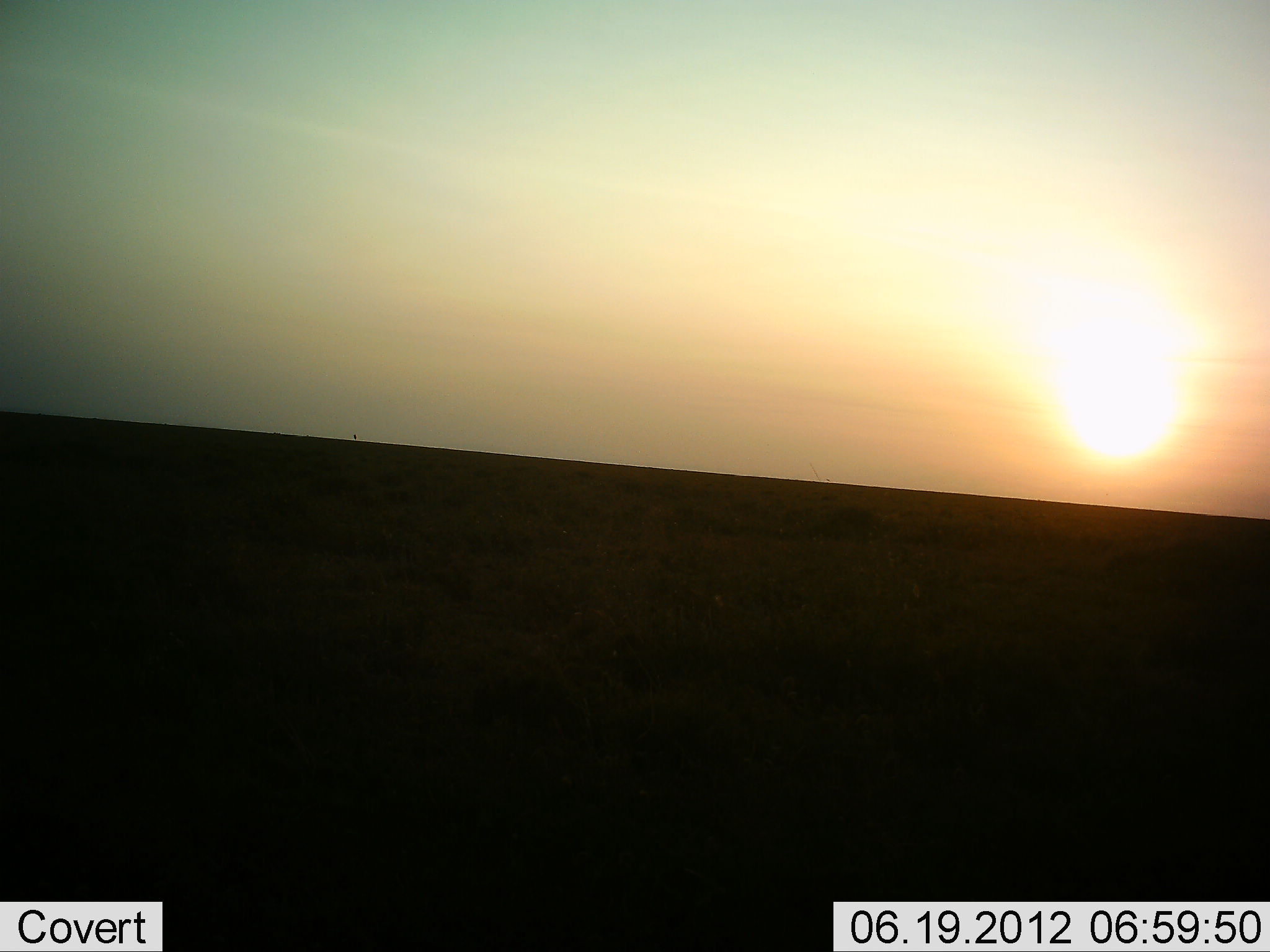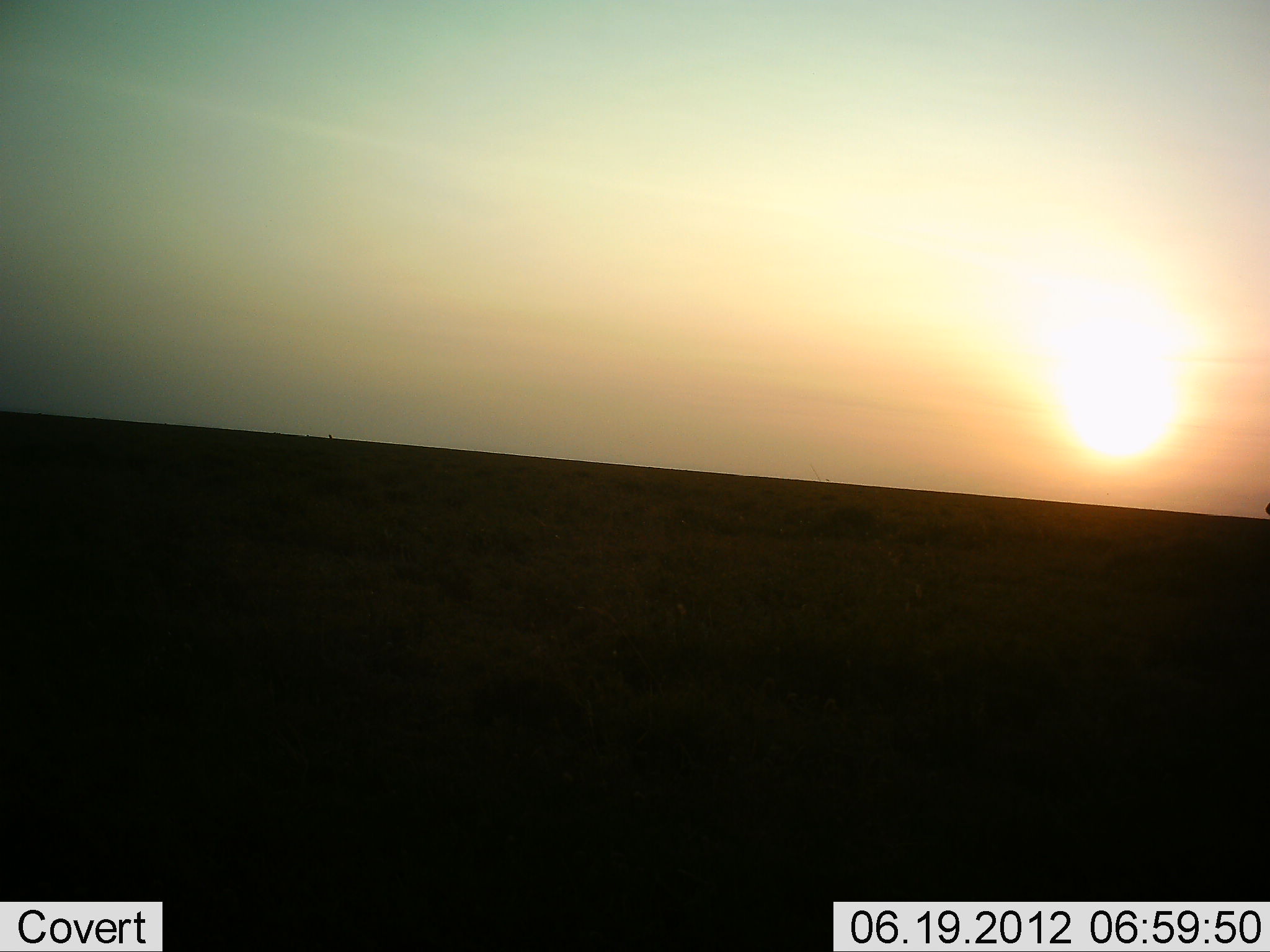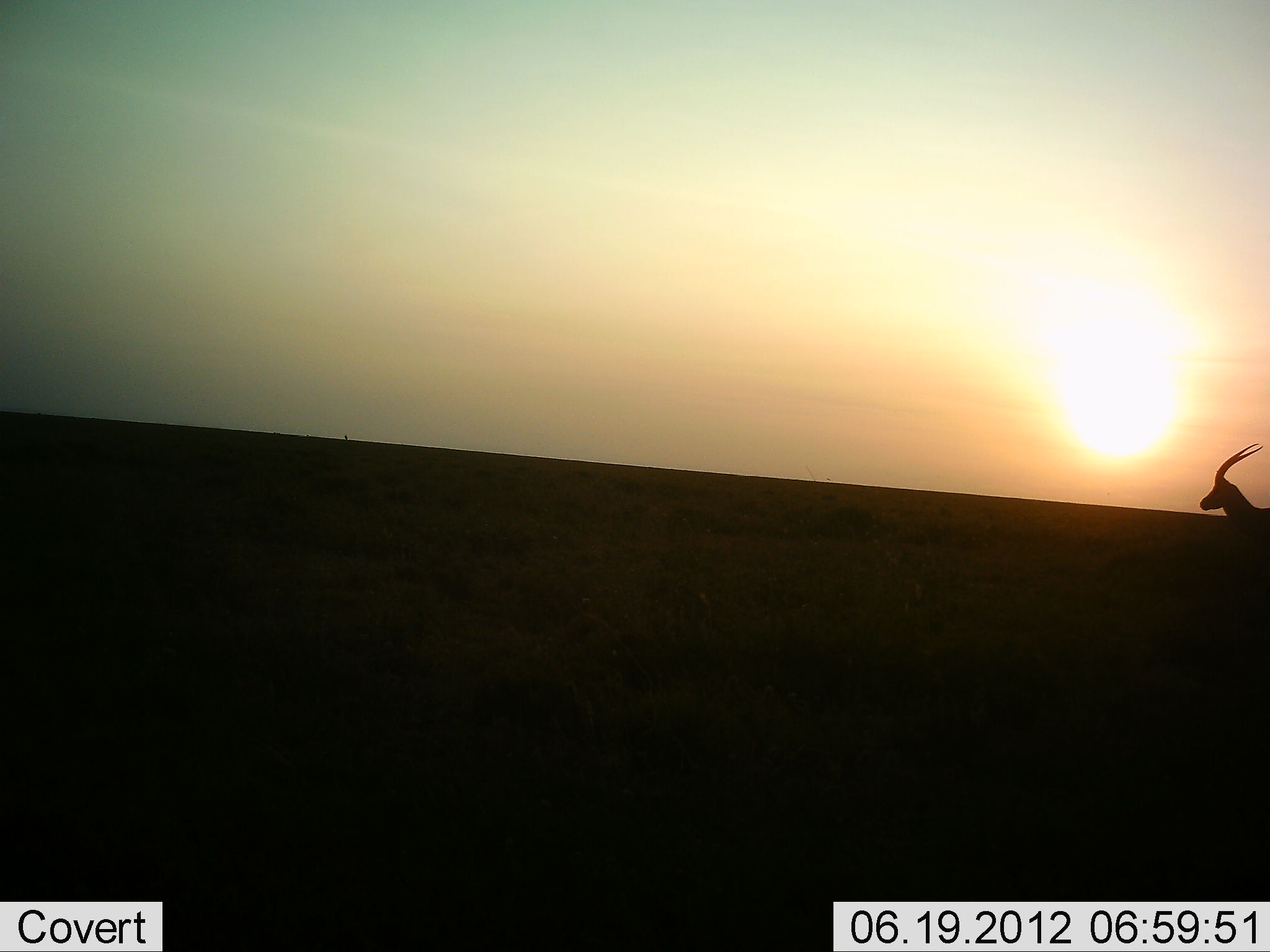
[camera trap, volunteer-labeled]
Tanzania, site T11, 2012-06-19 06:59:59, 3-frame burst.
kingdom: Animalia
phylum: Chordata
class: Mammalia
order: Artiodactyla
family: Bovidae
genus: Eudorcas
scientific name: Eudorcas thomsonii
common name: thomson's gazelle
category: gazellethomsons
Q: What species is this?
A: Gazellethomsons (thomson's gazelle) (Eudorcas thomsonii).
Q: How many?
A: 1.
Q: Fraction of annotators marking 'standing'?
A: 10%.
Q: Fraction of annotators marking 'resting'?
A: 0%.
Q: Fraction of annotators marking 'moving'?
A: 90%.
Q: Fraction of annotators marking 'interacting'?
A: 0%.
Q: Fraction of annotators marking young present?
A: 0%.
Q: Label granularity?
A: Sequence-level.